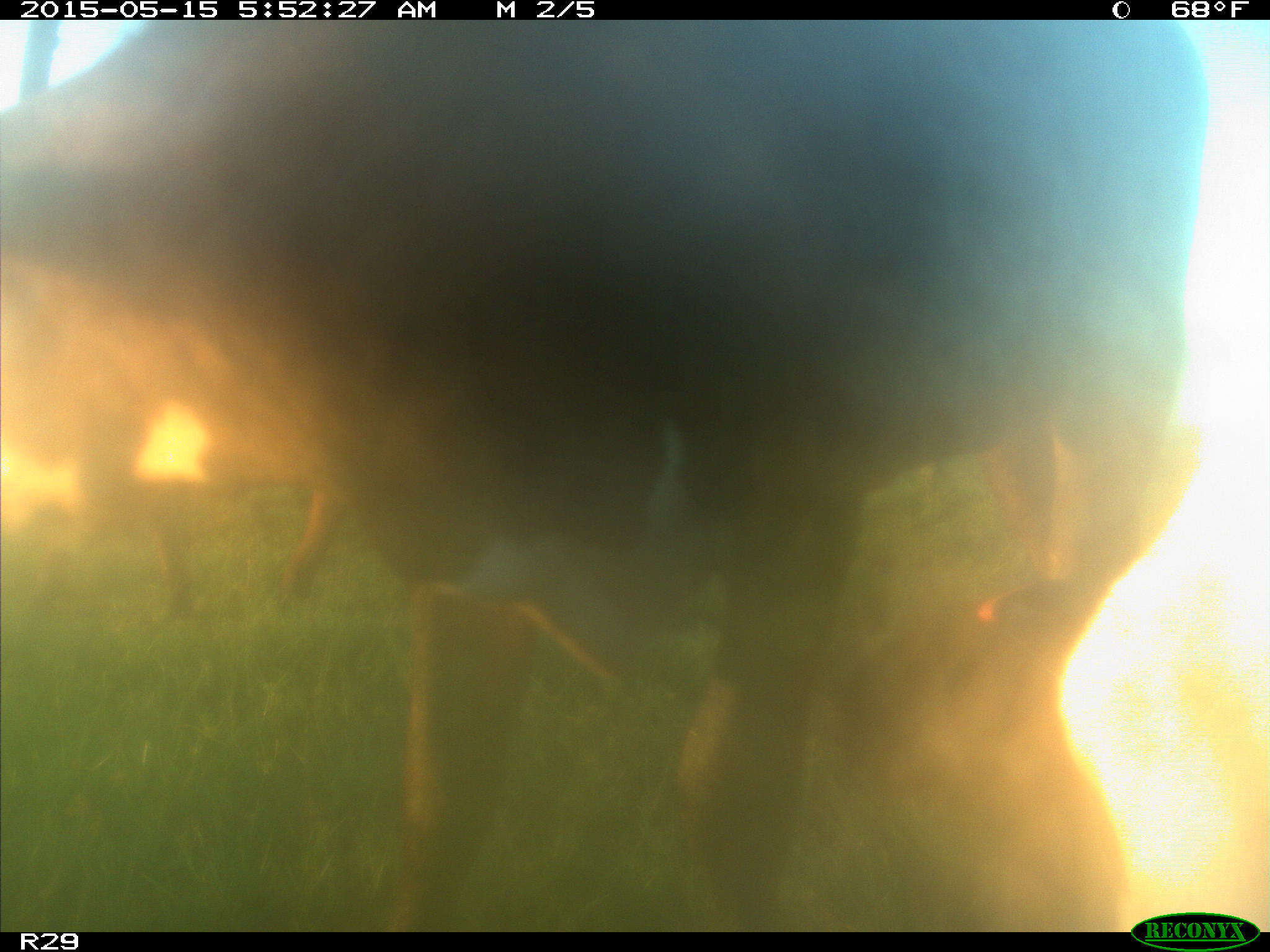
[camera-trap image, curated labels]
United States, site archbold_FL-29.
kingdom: Animalia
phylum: Chordata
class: Mammalia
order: Artiodactyla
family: Bovidae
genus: Bos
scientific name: Bos taurus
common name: domestic cow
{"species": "Bos taurus (domestic cow)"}